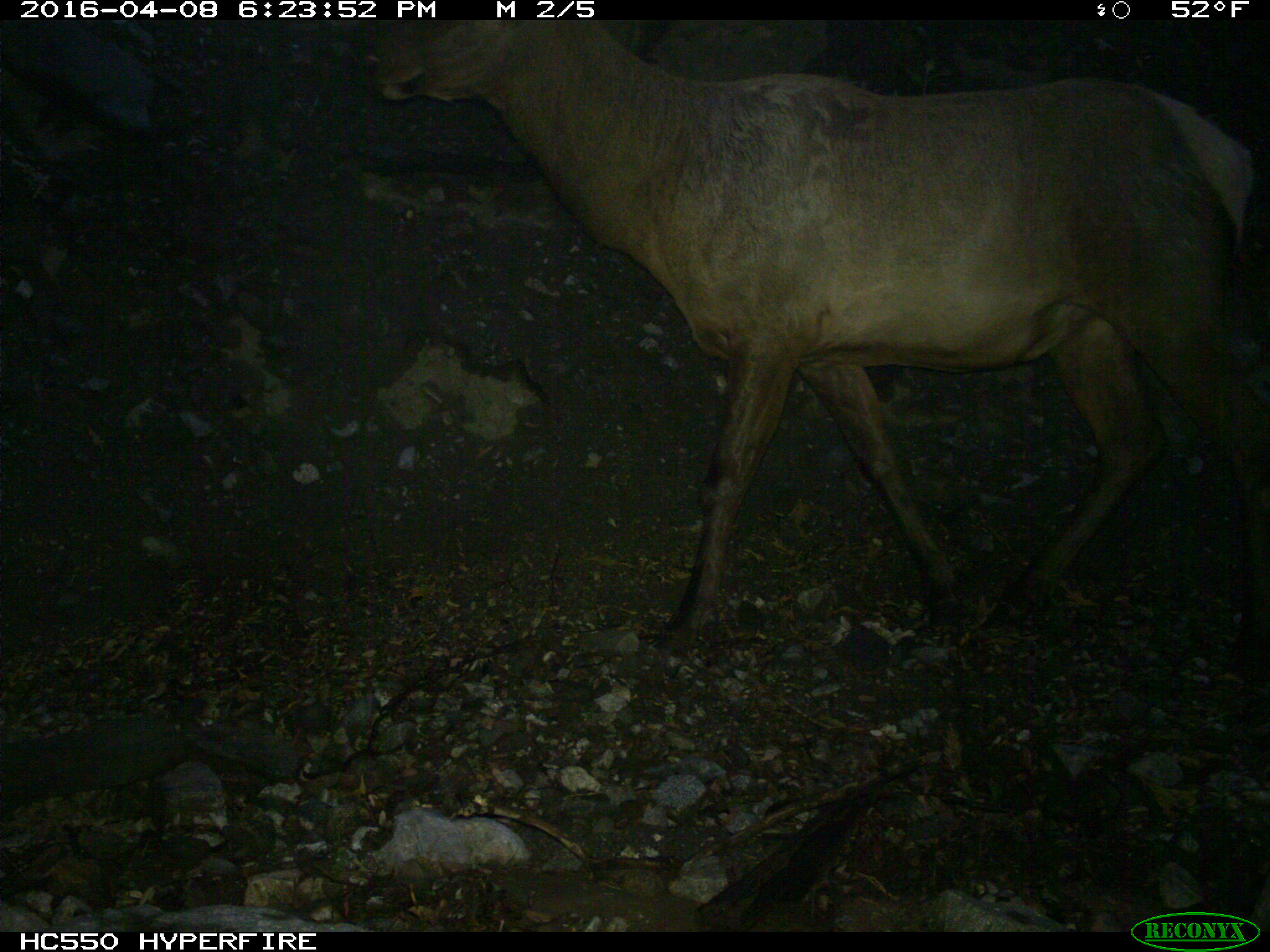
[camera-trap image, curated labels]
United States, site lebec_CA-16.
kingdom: Animalia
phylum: Chordata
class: Mammalia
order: Artiodactyla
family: Cervidae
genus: Cervus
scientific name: Cervus canadensis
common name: elk